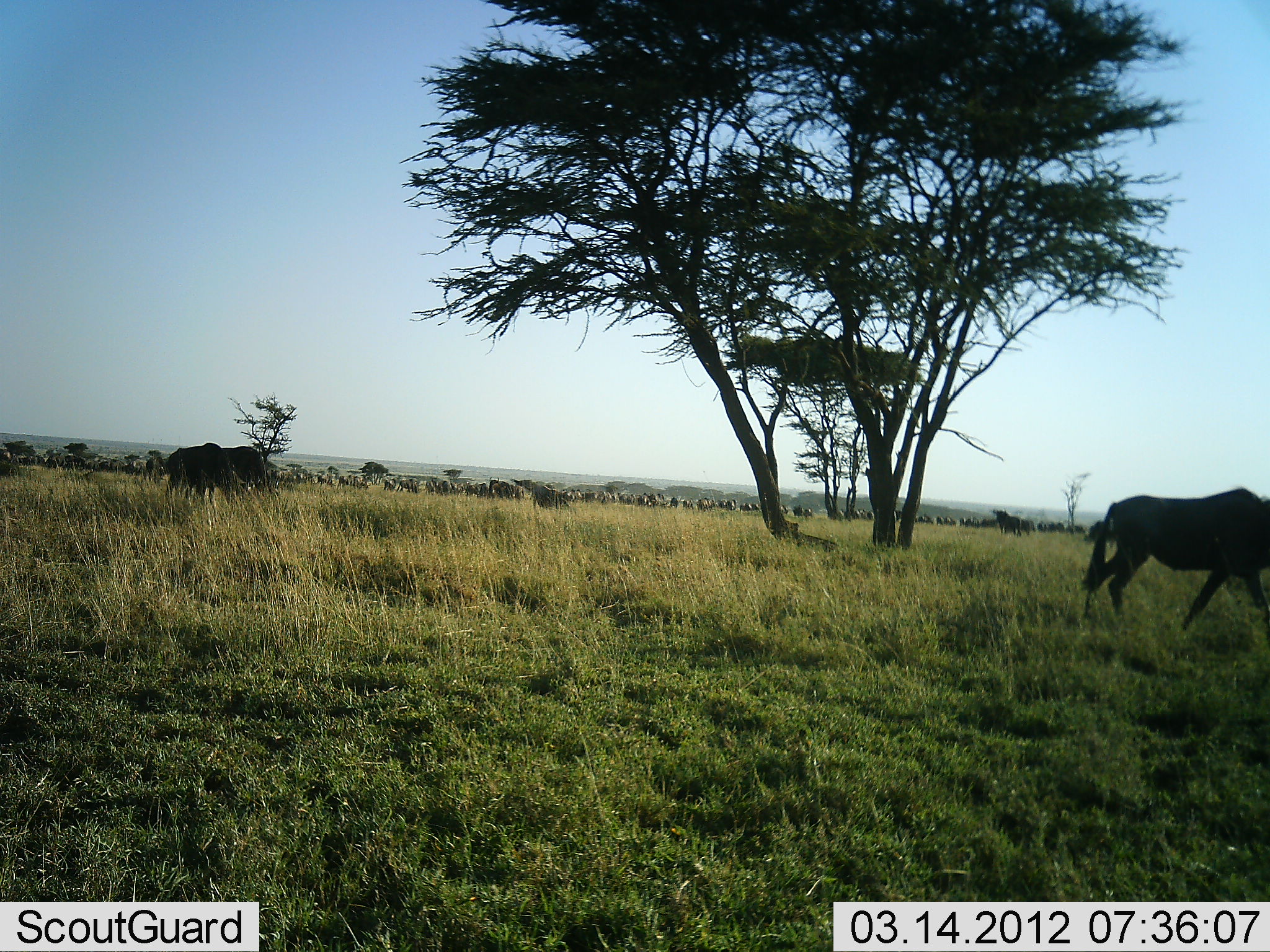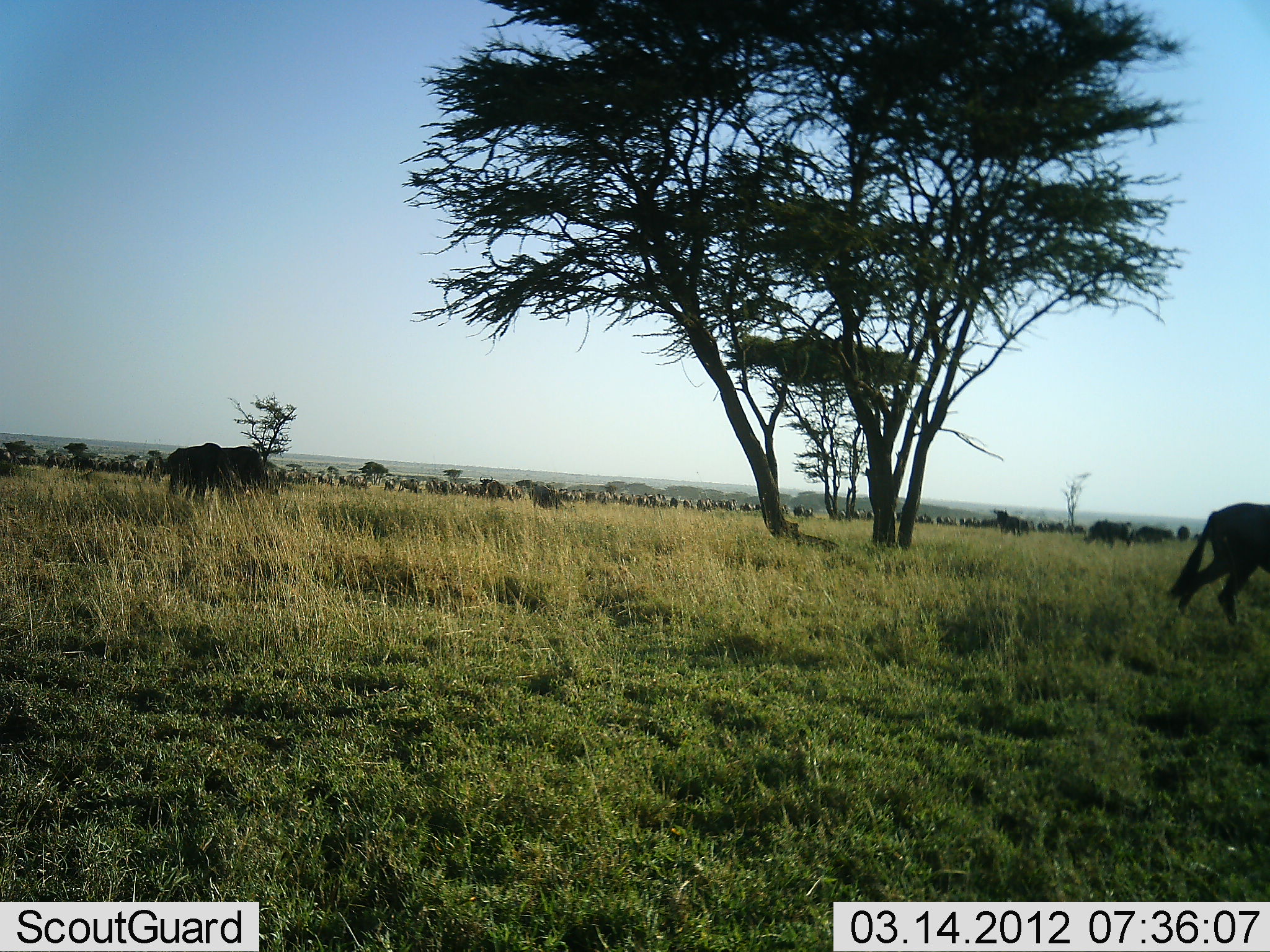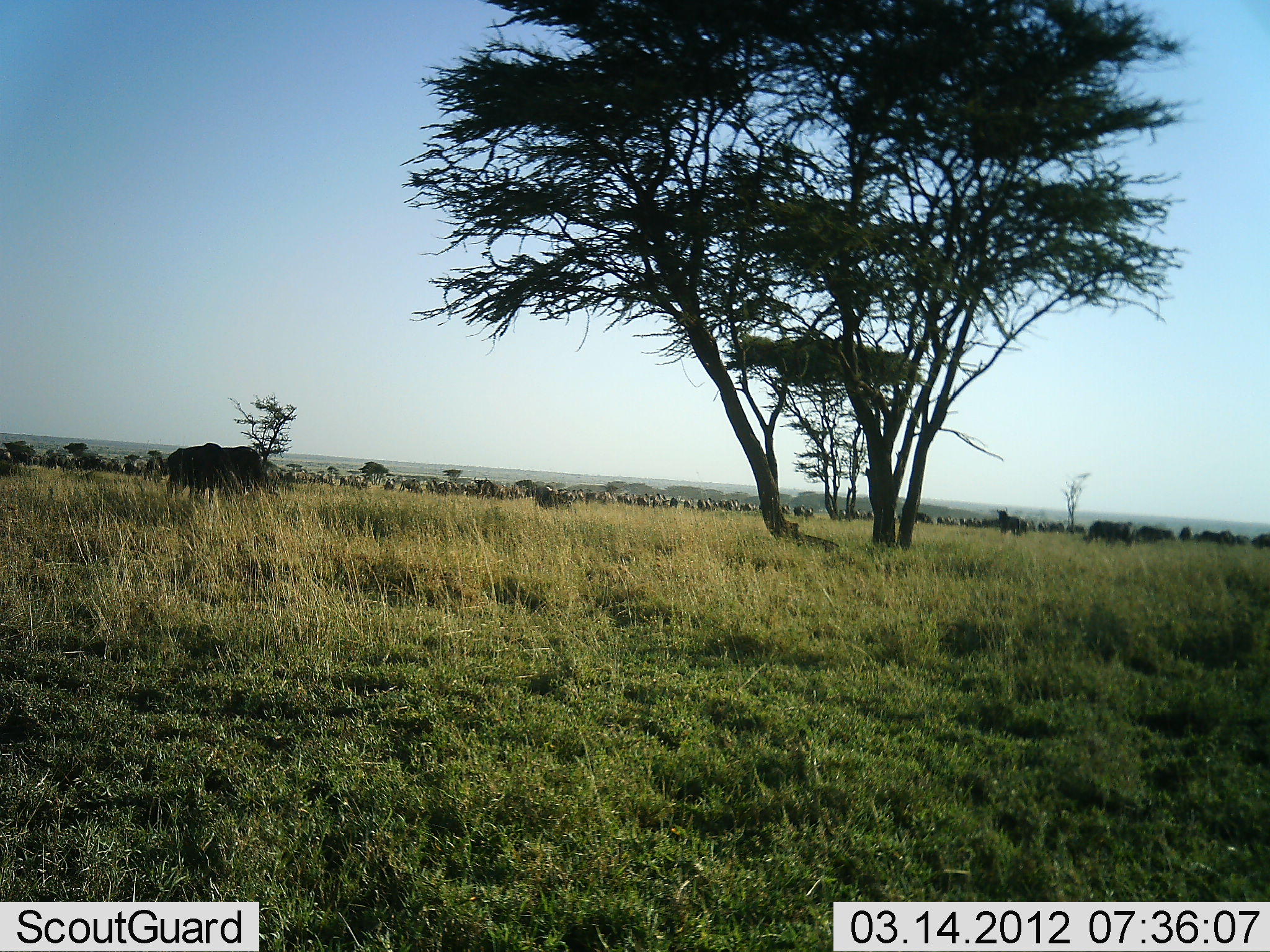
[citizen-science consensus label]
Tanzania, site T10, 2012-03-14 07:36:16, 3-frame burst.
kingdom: Animalia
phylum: Chordata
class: Mammalia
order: Artiodactyla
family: Bovidae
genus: Connochaetes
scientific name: Connochaetes taurinus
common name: blue wildebeest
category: wildebeest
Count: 51+.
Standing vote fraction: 45%.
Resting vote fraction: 5%.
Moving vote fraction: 90%.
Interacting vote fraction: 5%.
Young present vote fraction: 0%.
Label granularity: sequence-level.